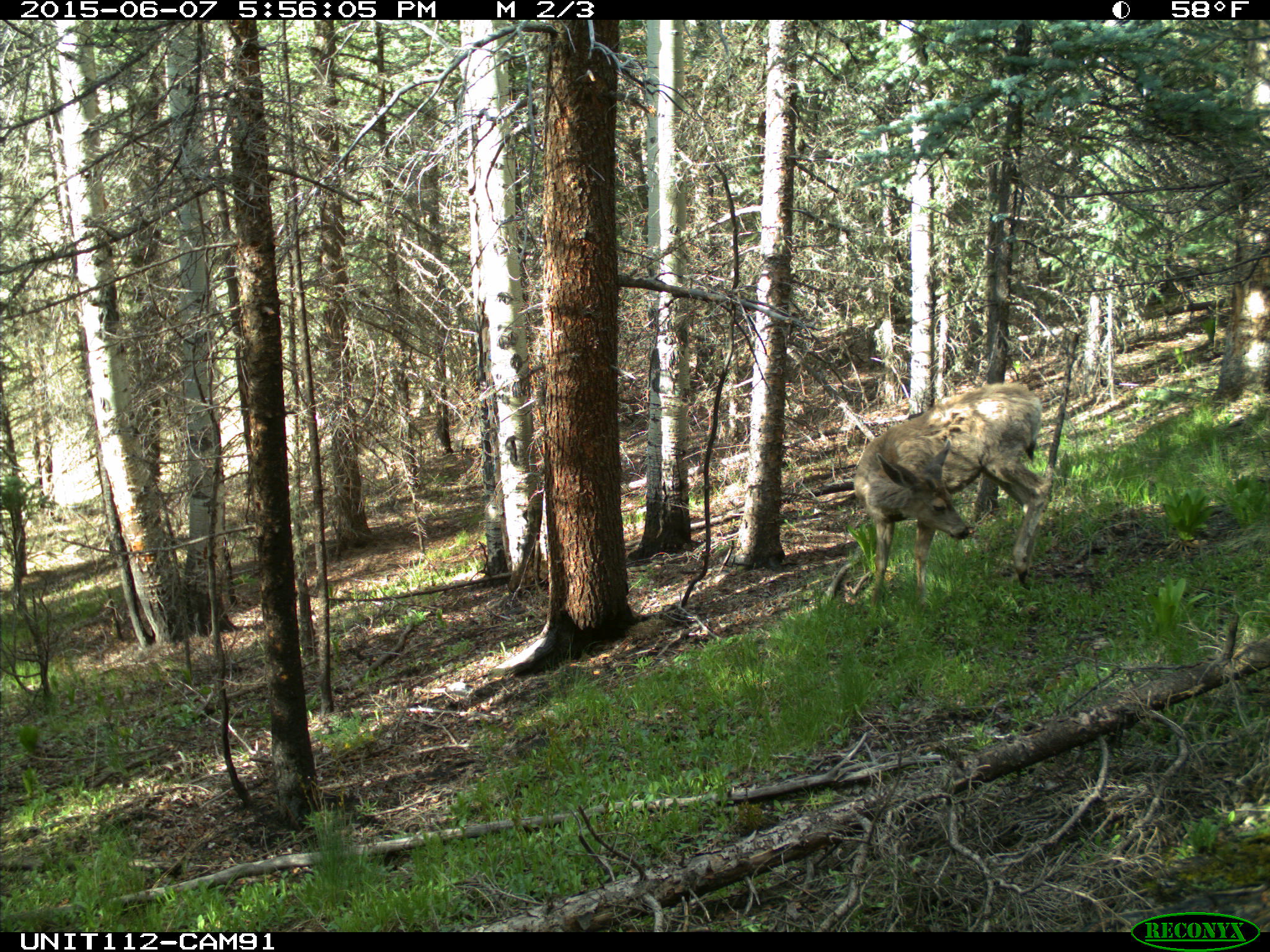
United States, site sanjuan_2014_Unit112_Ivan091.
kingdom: Animalia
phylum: Chordata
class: Mammalia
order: Artiodactyla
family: Cervidae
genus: Odocoileus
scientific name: Odocoileus hemionus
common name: mule deer